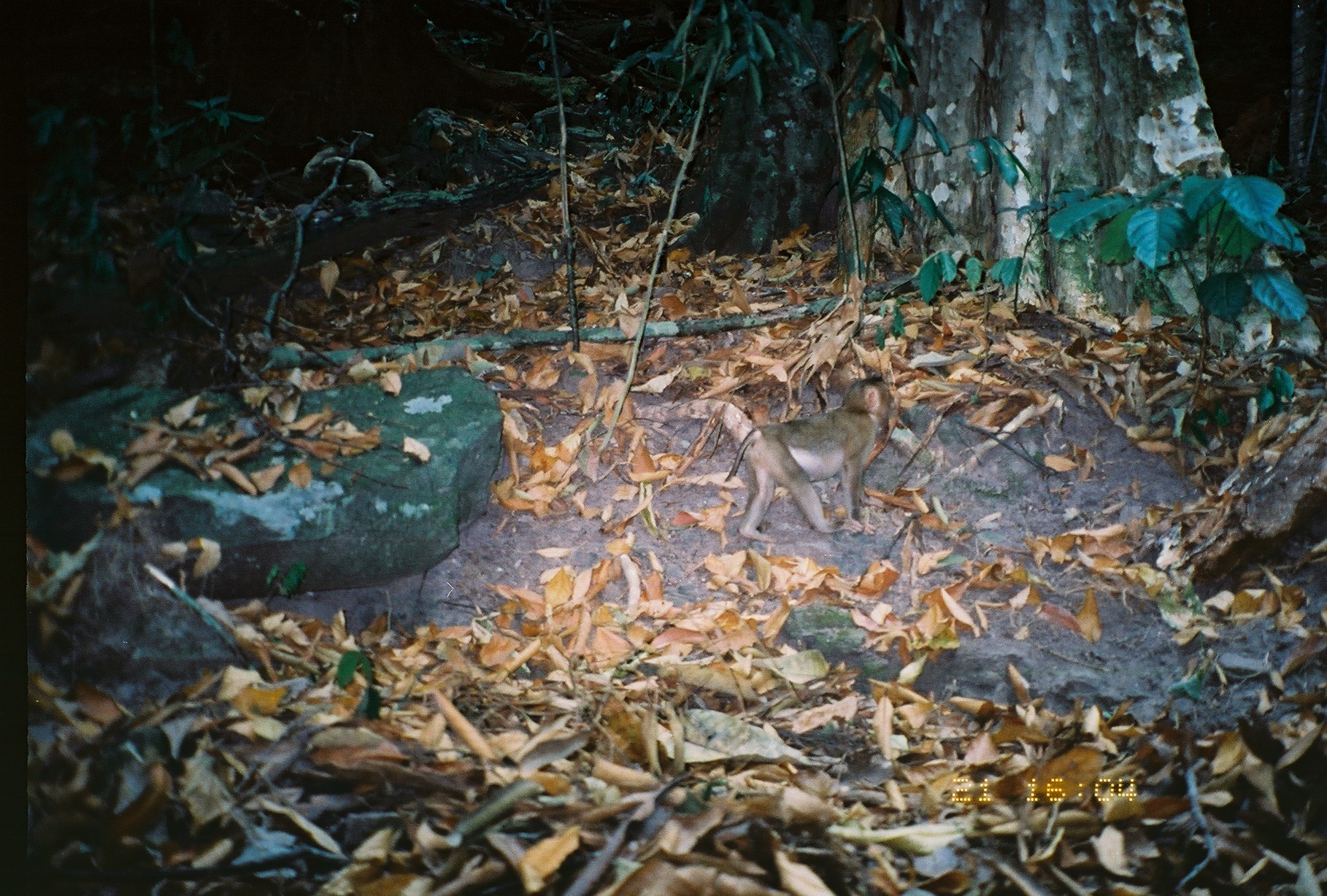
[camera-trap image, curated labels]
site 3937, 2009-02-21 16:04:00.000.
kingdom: Animalia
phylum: Chordata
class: Mammalia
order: Primates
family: Cercopithecidae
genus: Macaca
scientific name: Macaca nemestrina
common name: southern pig-tailed macaque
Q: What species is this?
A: Macaca nemestrina (southern pig-tailed macaque).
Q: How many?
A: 1.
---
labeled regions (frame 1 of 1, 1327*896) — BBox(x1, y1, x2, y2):
macaca nemestrina: BBox(725, 376, 897, 537)